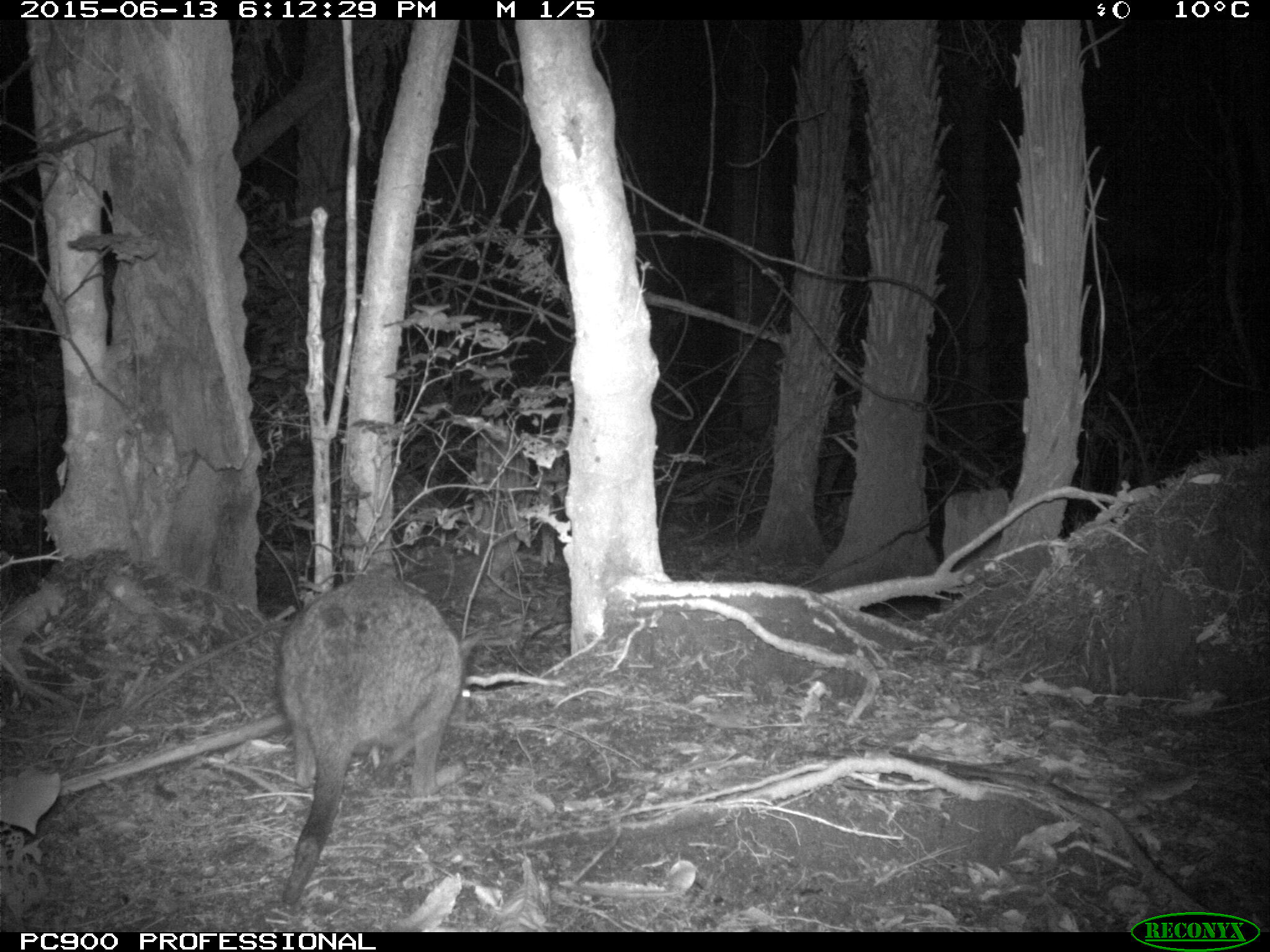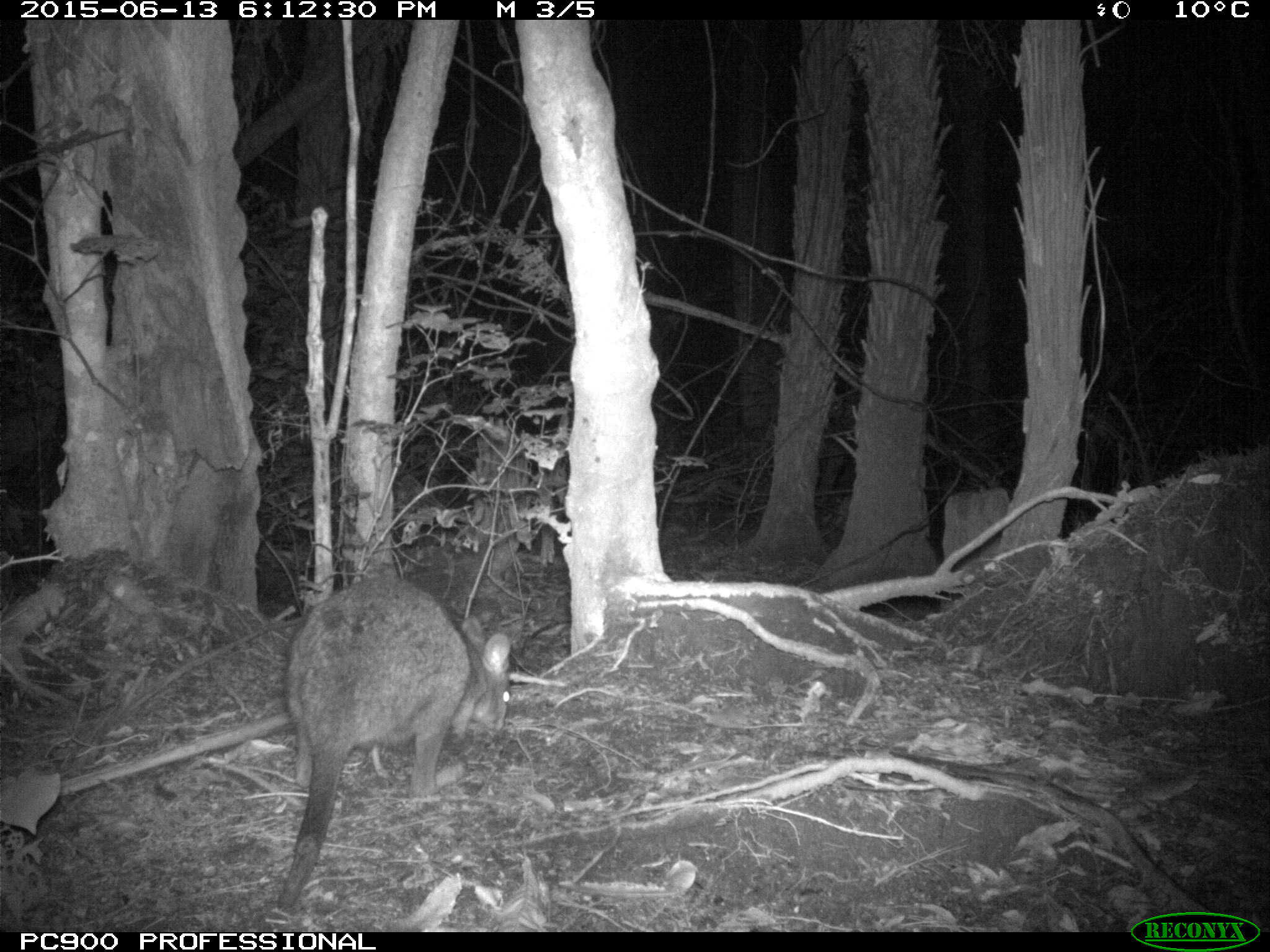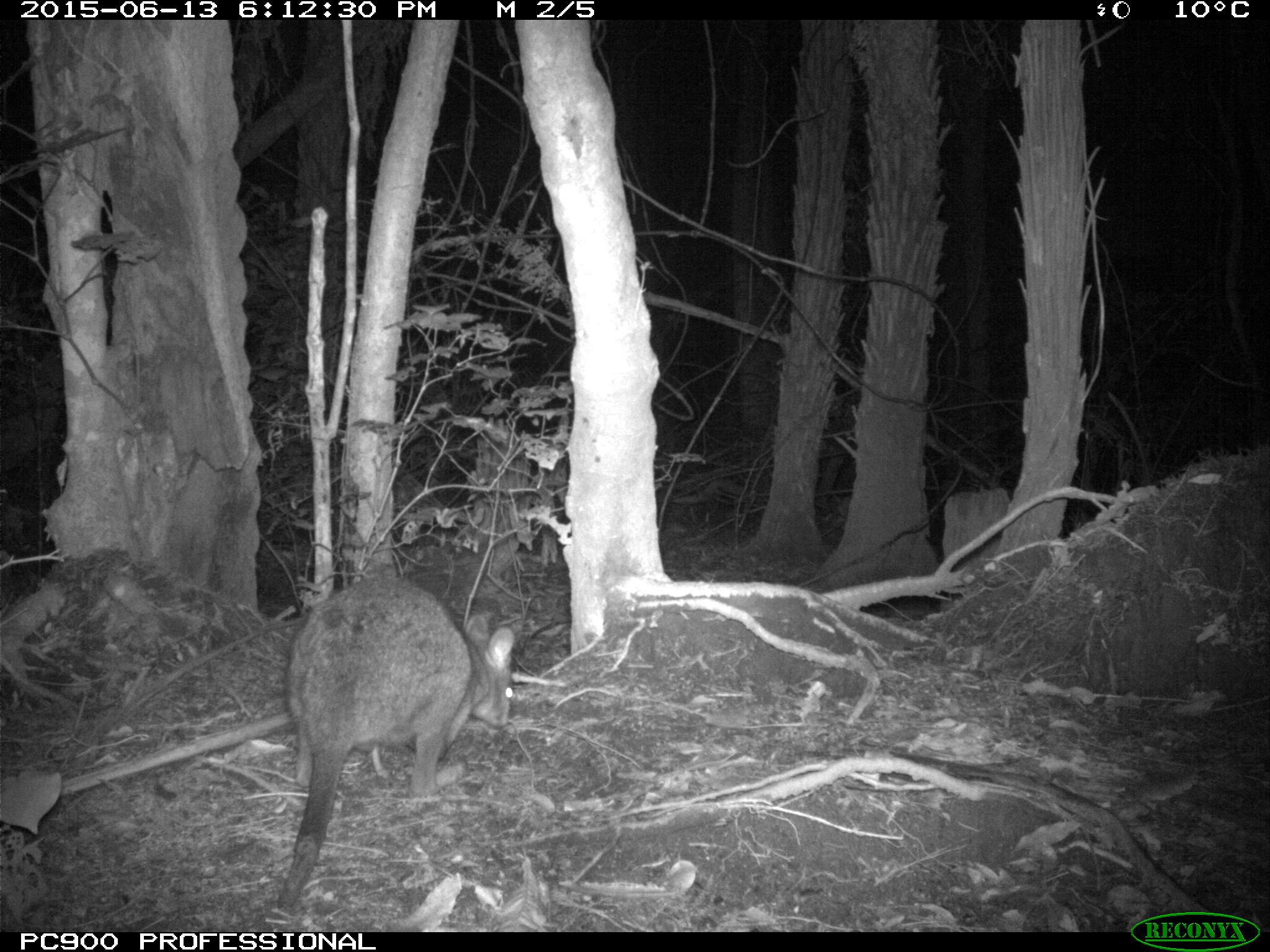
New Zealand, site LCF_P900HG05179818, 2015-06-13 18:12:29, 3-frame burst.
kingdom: Animalia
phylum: Chordata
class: Mammalia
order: Diprotodontia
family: Macropodidae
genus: Notamacropus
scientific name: Notamacropus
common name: wallaby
Wallaby (Notamacropus).